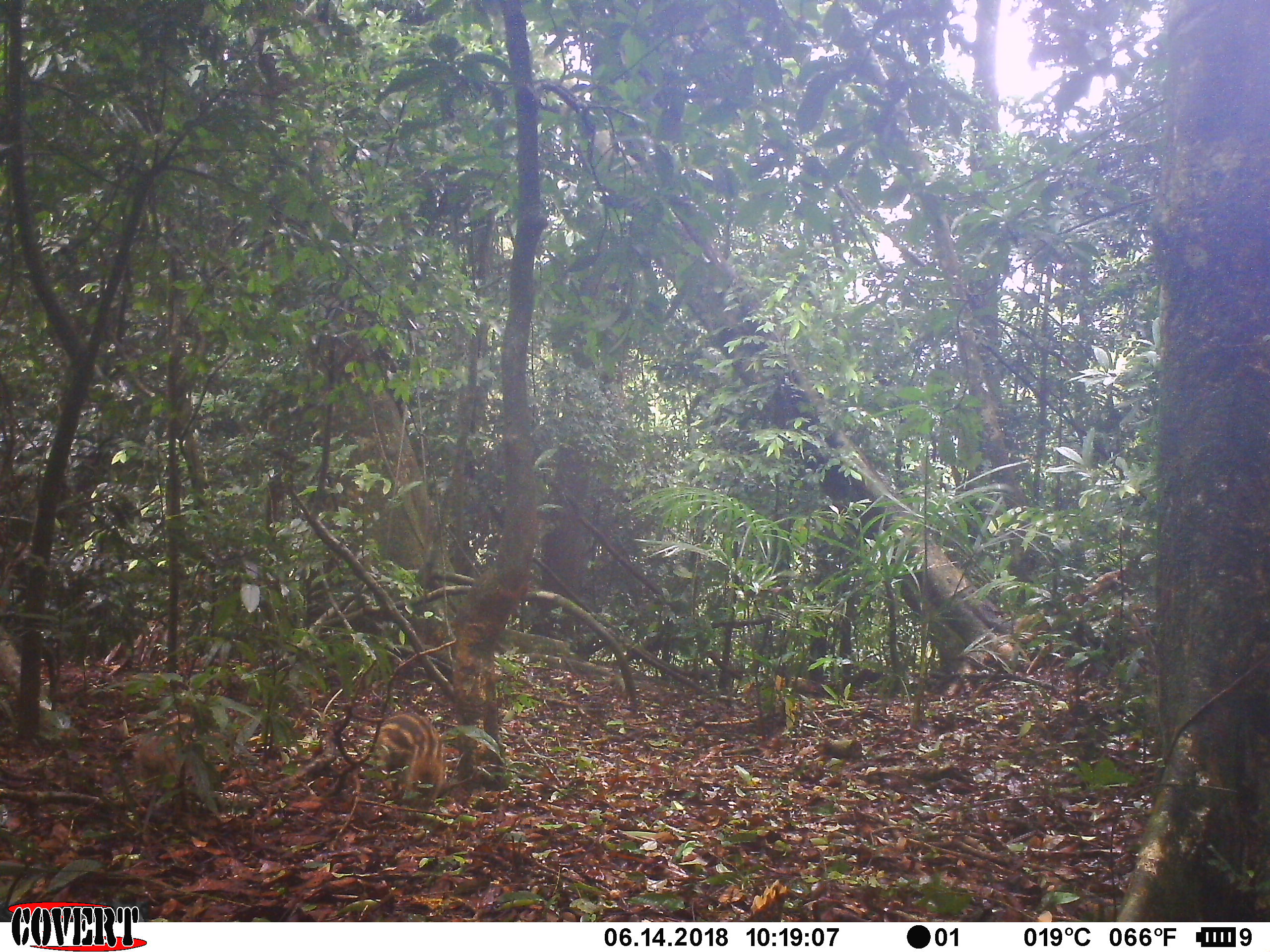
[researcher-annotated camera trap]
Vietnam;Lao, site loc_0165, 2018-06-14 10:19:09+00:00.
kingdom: Animalia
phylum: Chordata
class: Mammalia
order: Artiodactyla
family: Suidae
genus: Sus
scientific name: Sus scrofa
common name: eurasian wild pig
Eurasian wild pig (Sus scrofa). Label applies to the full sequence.